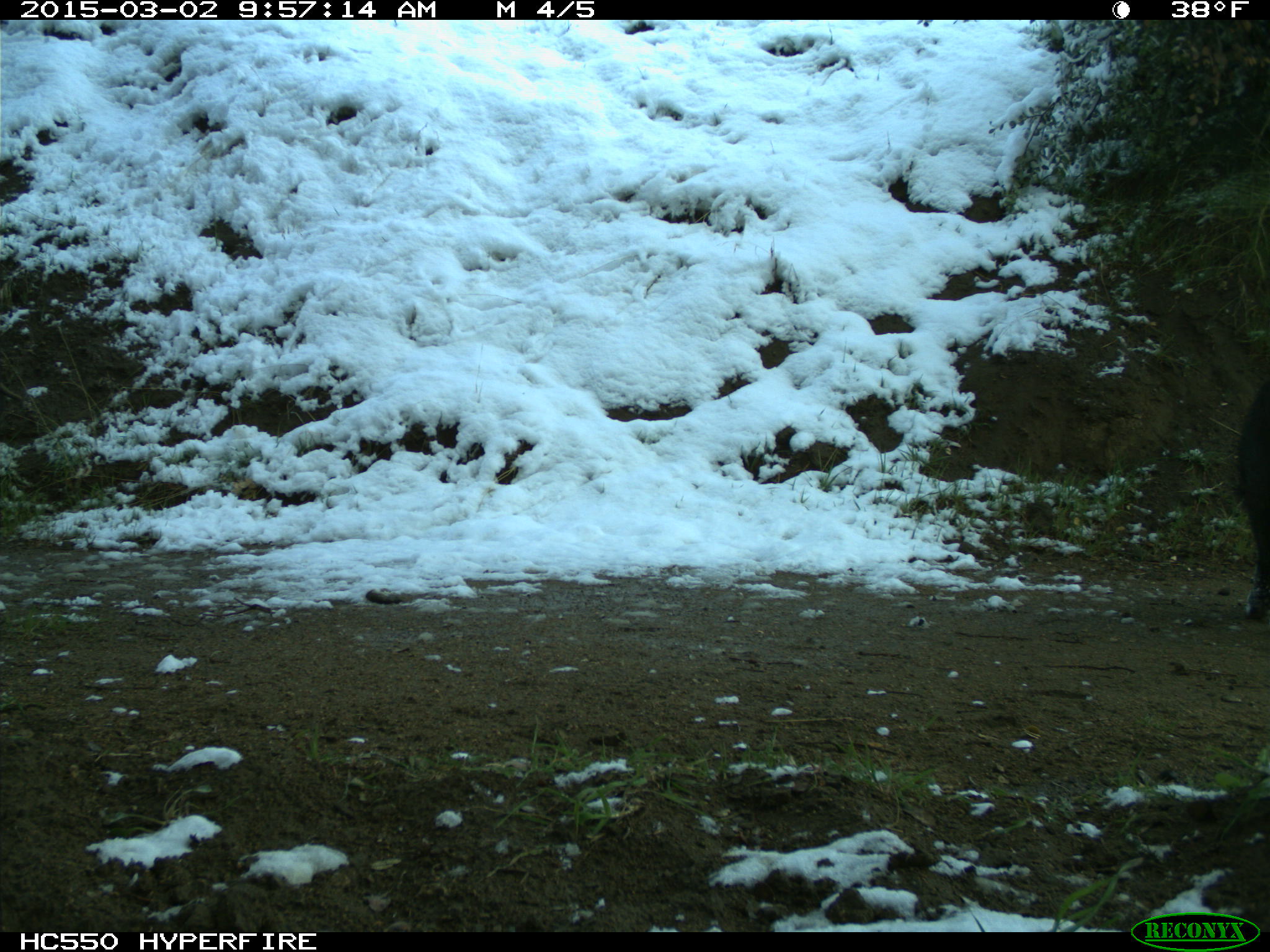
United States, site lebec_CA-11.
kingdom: Animalia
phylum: Chordata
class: Mammalia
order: Artiodactyla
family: Suidae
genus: Sus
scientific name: Sus scrofa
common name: wild boar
Sus scrofa (wild boar).